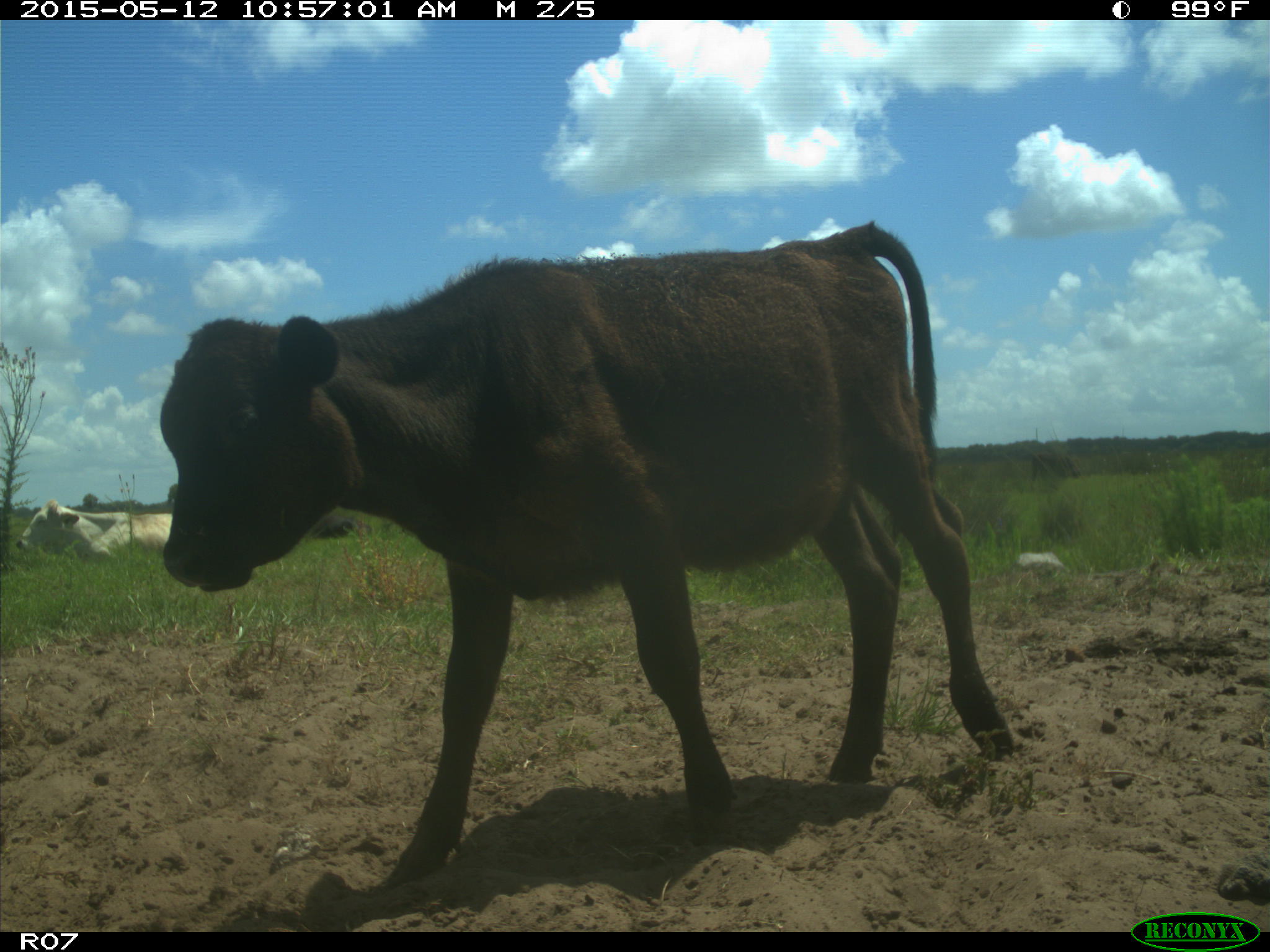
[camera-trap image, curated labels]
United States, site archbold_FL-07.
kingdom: Animalia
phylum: Chordata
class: Mammalia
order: Artiodactyla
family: Bovidae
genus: Bos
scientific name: Bos taurus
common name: domestic cow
Bos taurus (domestic cow).